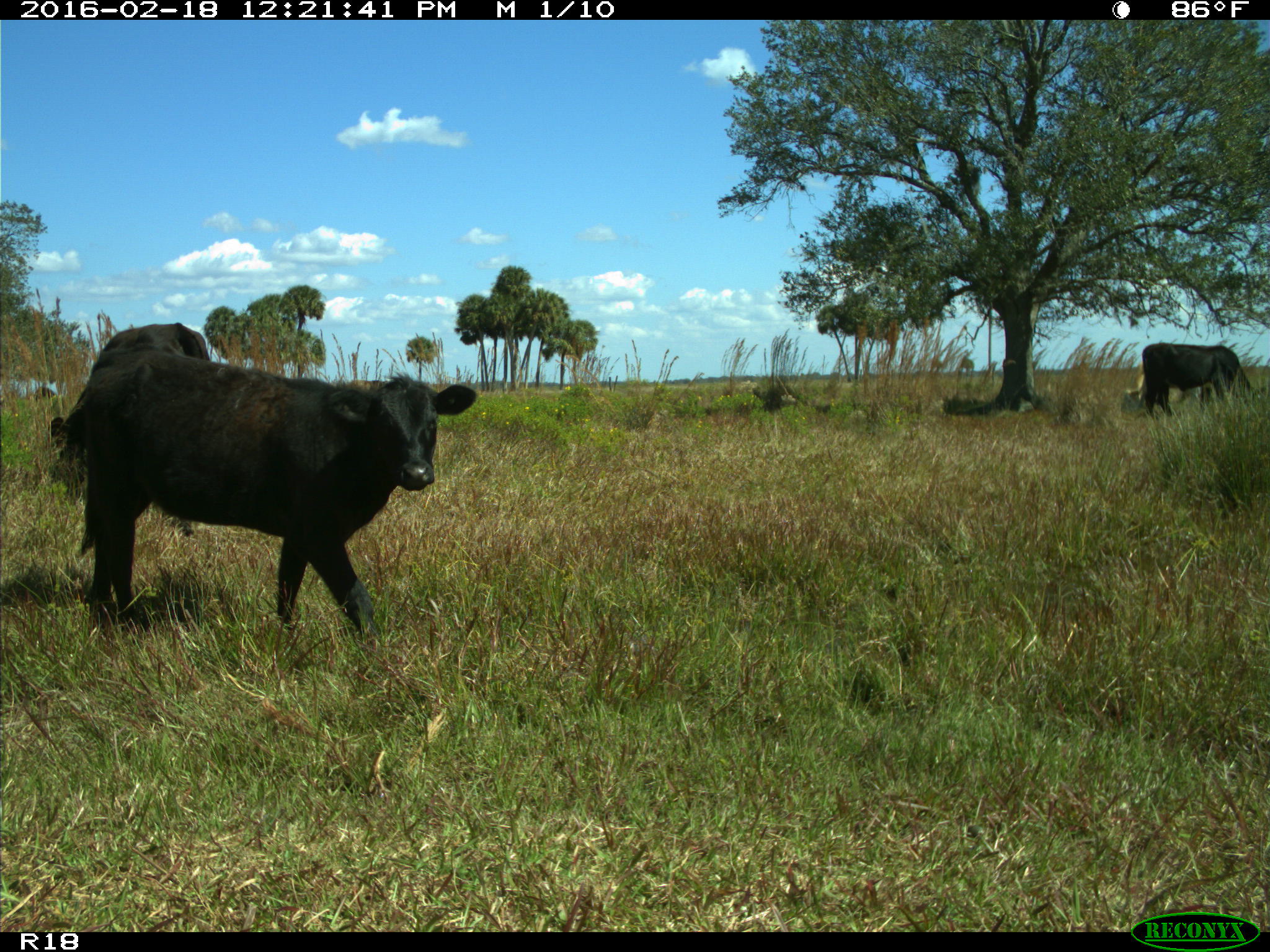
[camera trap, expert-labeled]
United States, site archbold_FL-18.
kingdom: Animalia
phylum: Chordata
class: Mammalia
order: Artiodactyla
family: Bovidae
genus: Bos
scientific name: Bos taurus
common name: domestic cow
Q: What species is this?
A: Bos taurus (domestic cow).